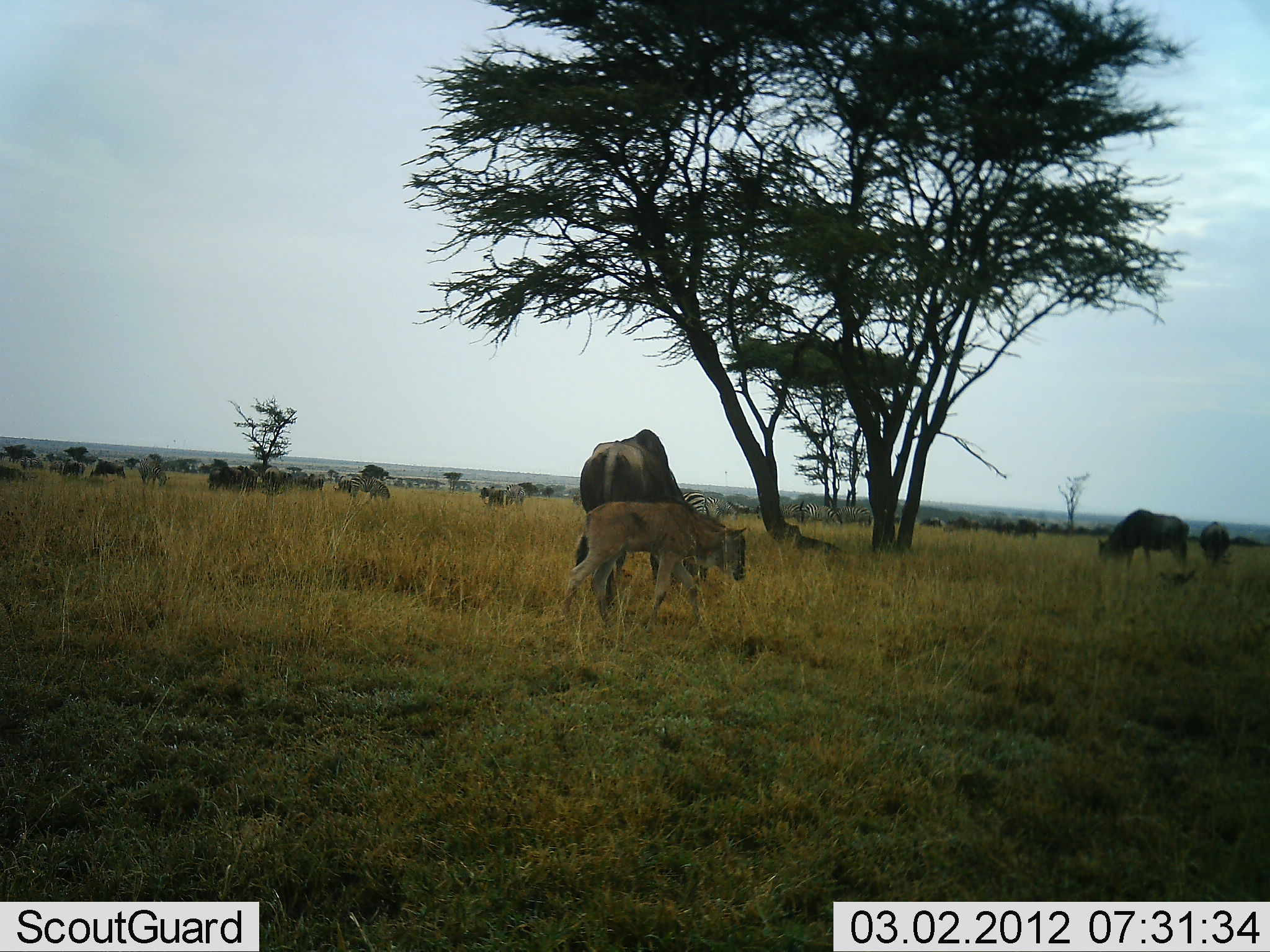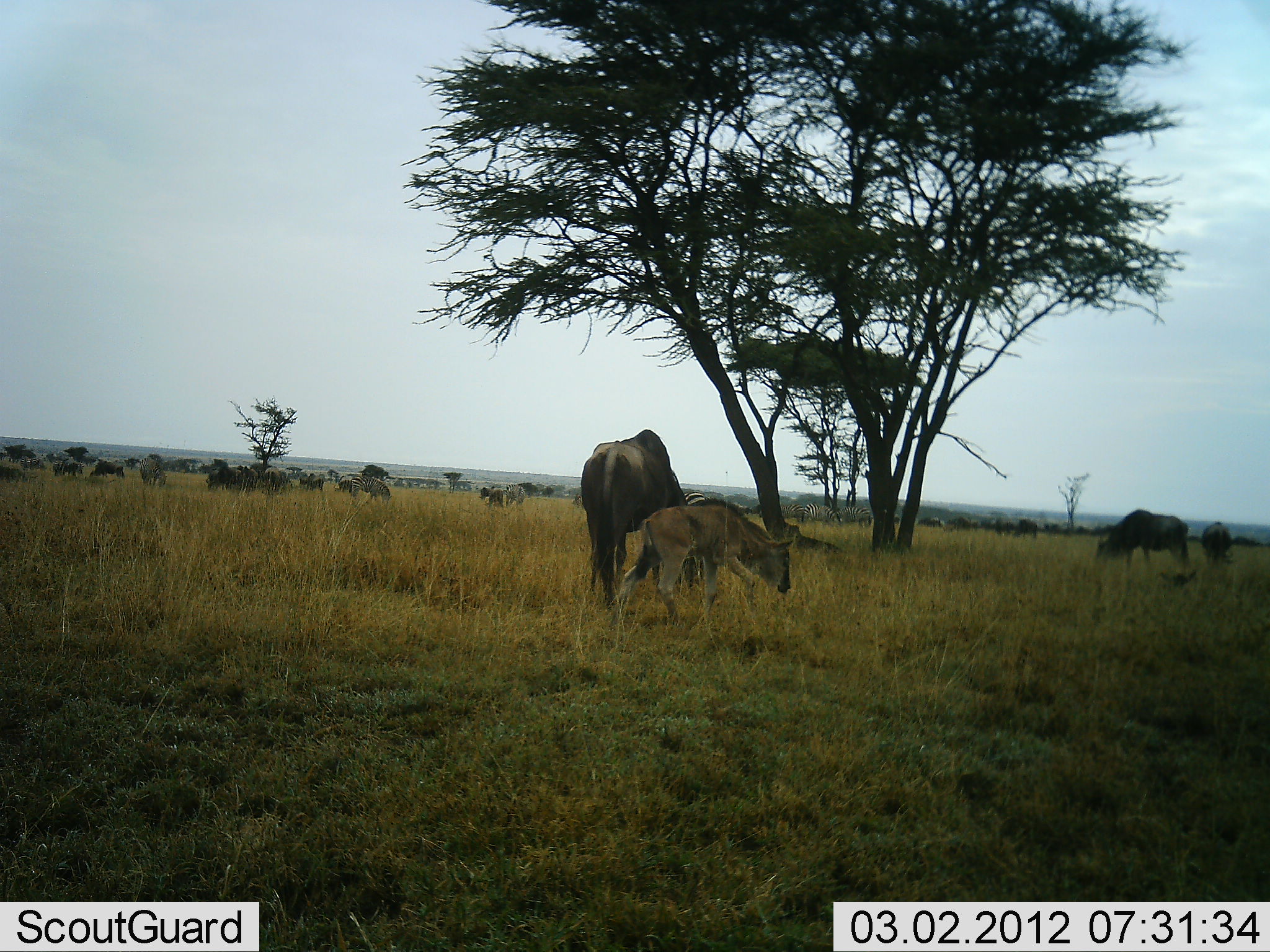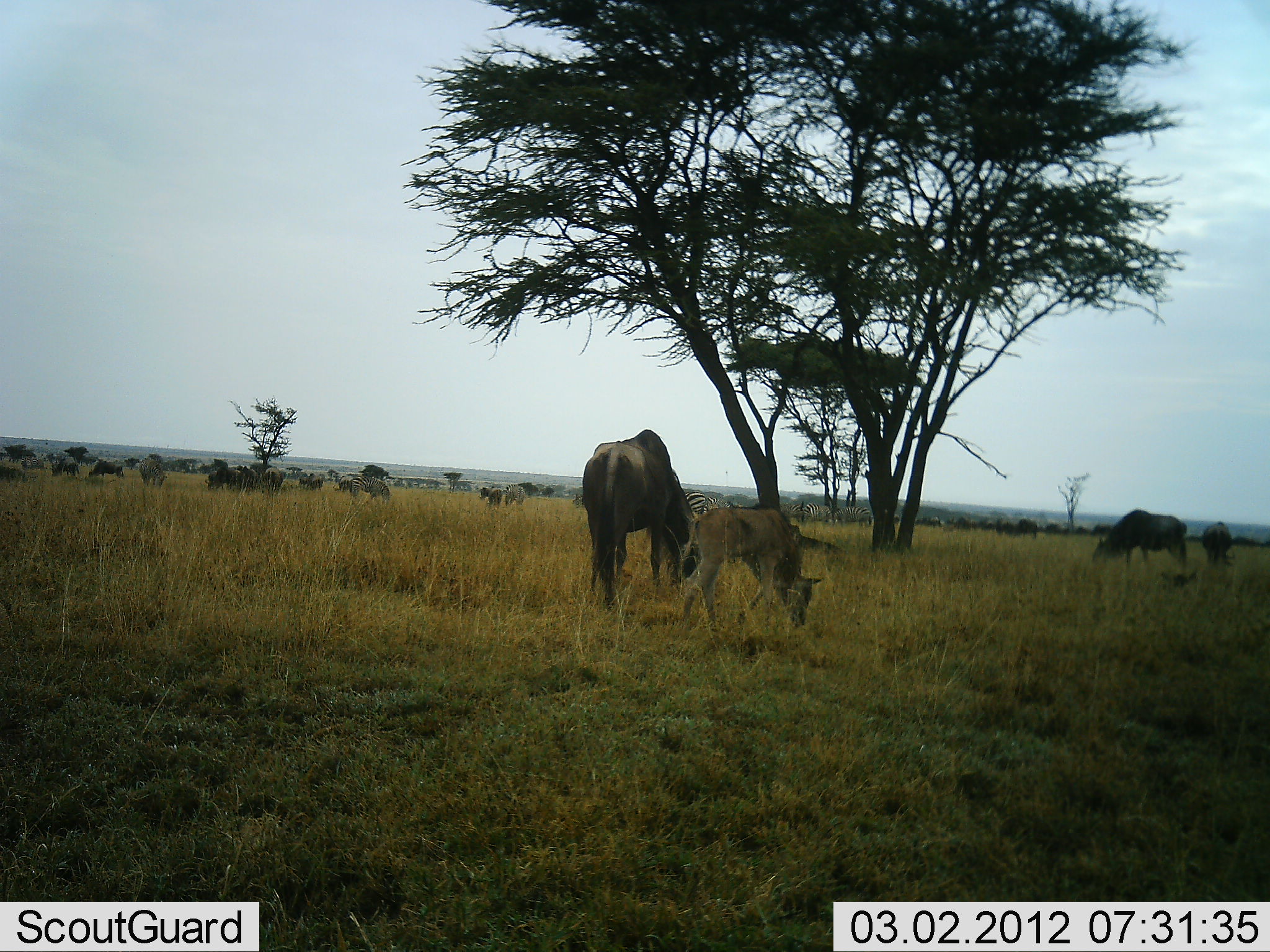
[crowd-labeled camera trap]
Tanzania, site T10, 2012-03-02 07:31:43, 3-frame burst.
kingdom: Animalia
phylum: Chordata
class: Mammalia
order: Artiodactyla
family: Bovidae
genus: Connochaetes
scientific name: Connochaetes taurinus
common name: blue wildebeest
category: wildebeest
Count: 11-50.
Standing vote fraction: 50%.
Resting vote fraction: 12%.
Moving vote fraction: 38%.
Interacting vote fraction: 15%.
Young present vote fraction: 88%.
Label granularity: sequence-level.